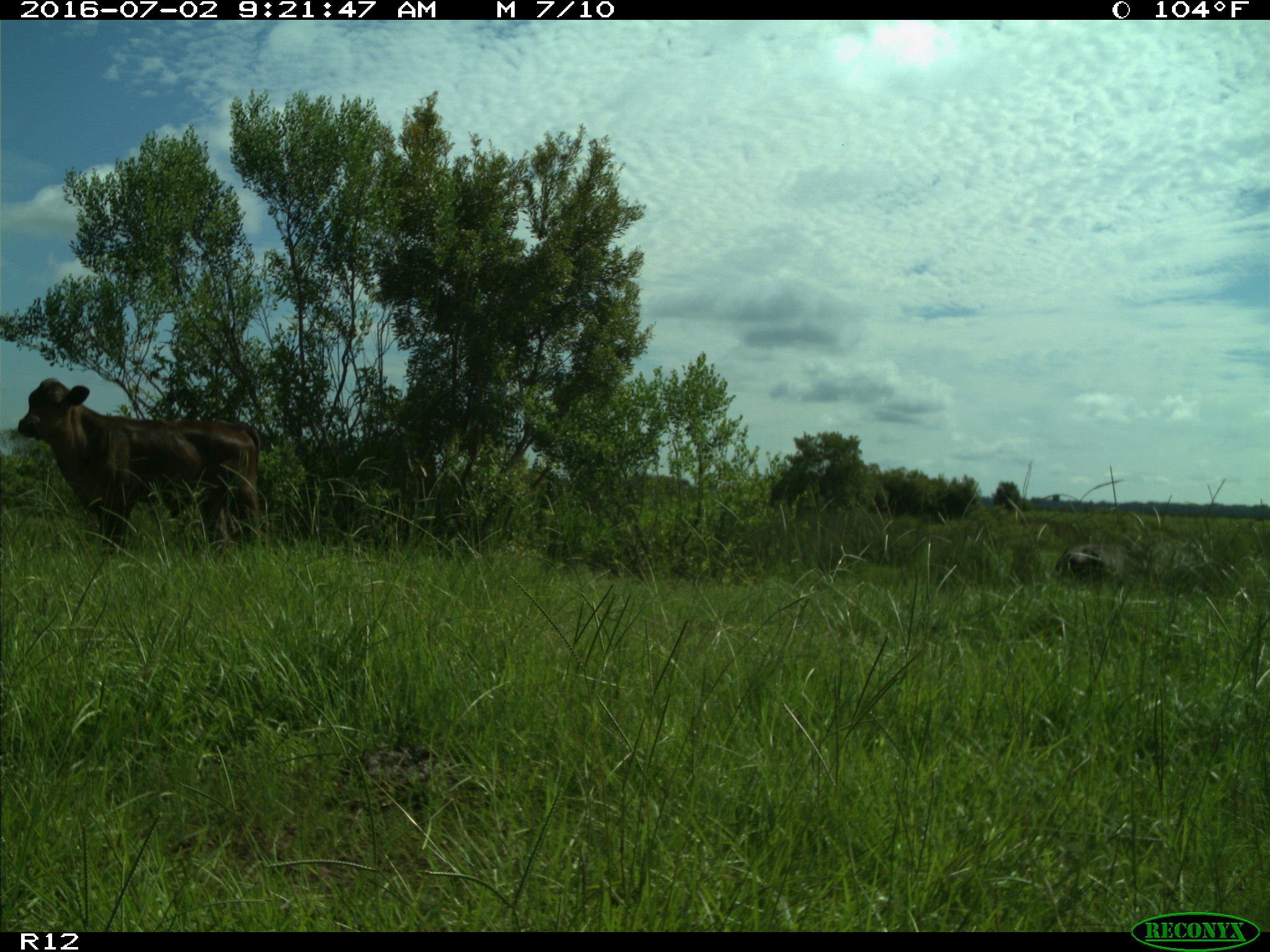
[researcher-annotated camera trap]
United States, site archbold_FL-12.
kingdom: Animalia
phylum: Chordata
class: Mammalia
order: Artiodactyla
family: Bovidae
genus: Bos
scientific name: Bos taurus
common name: domestic cow